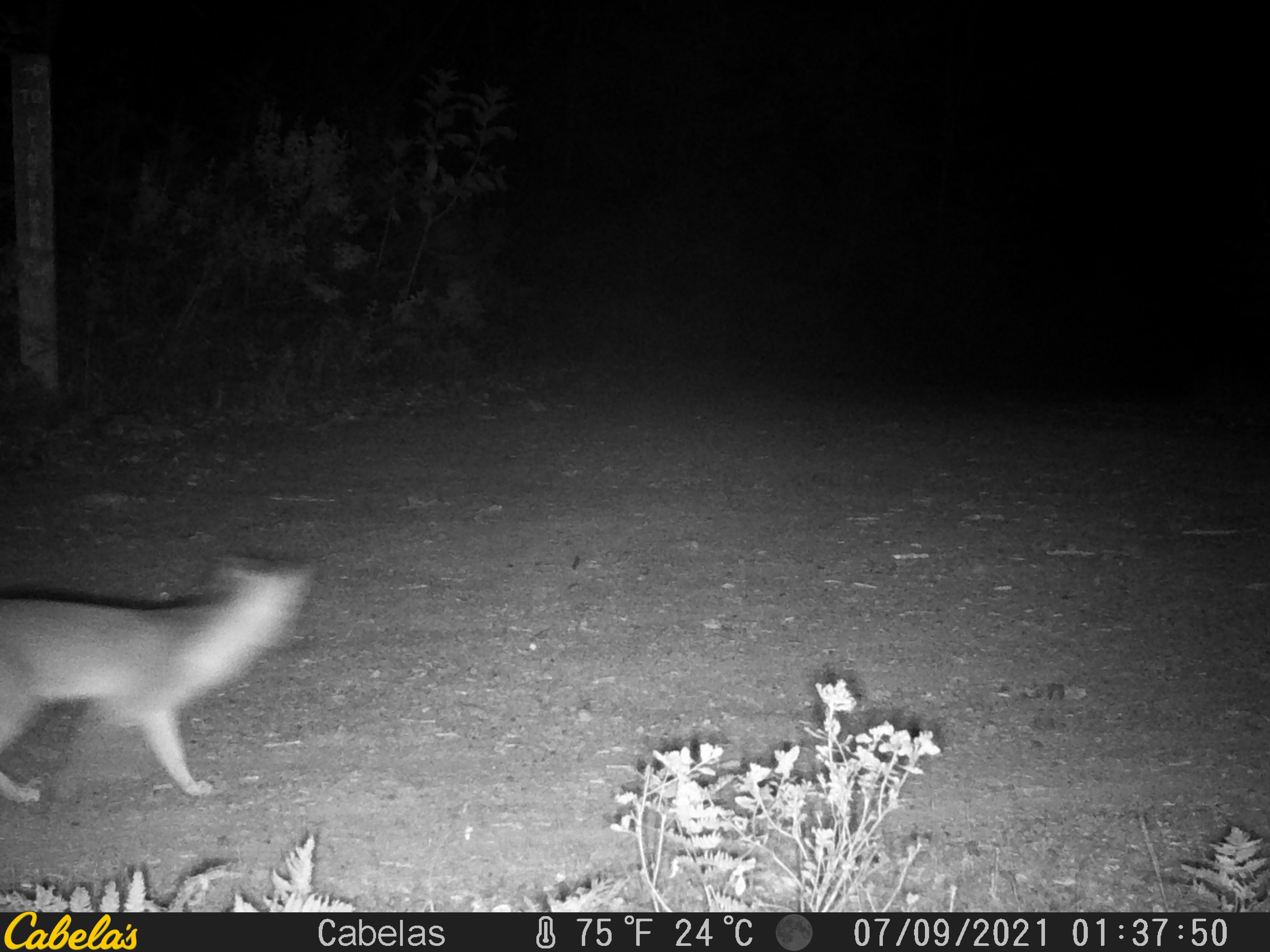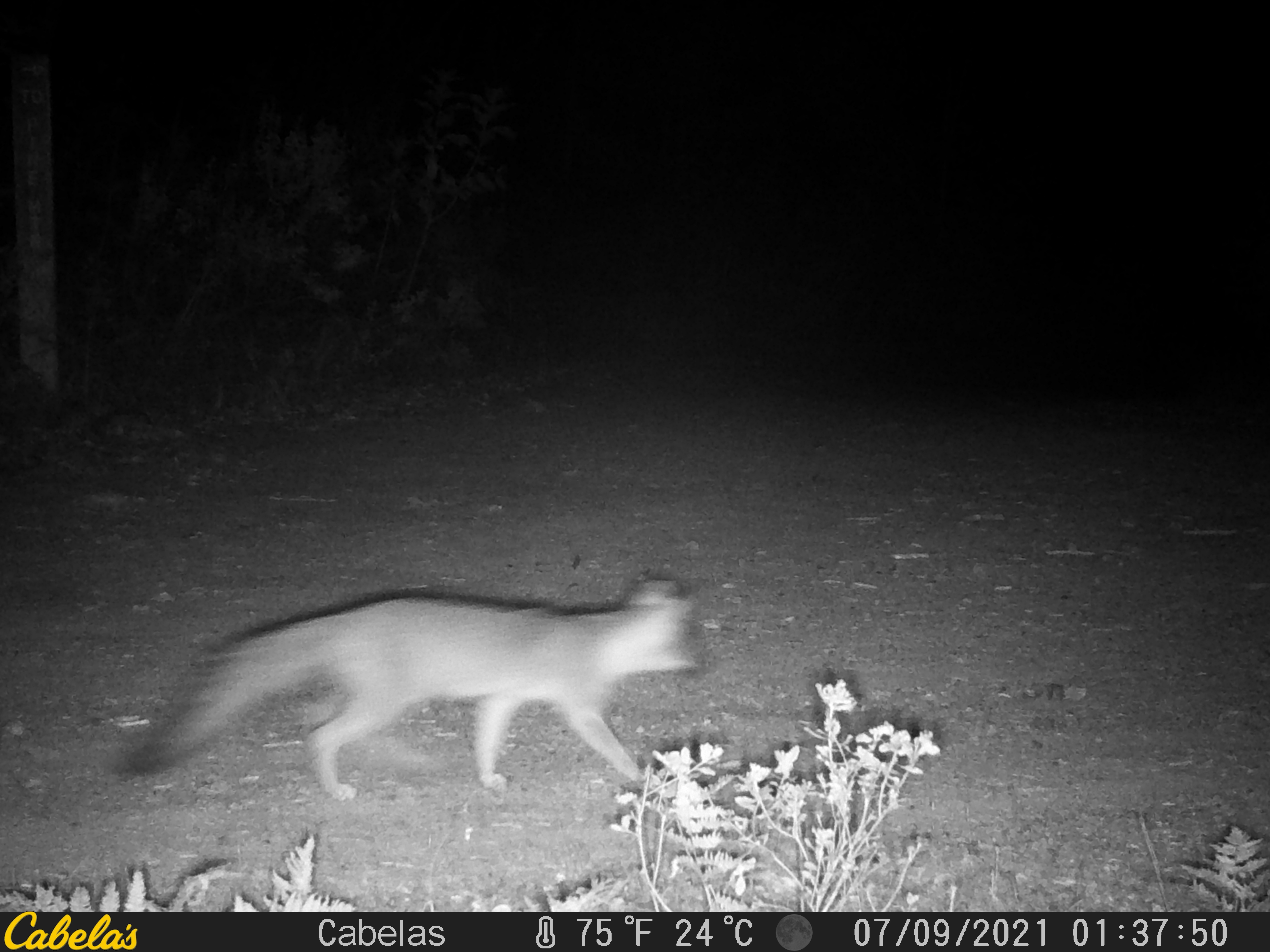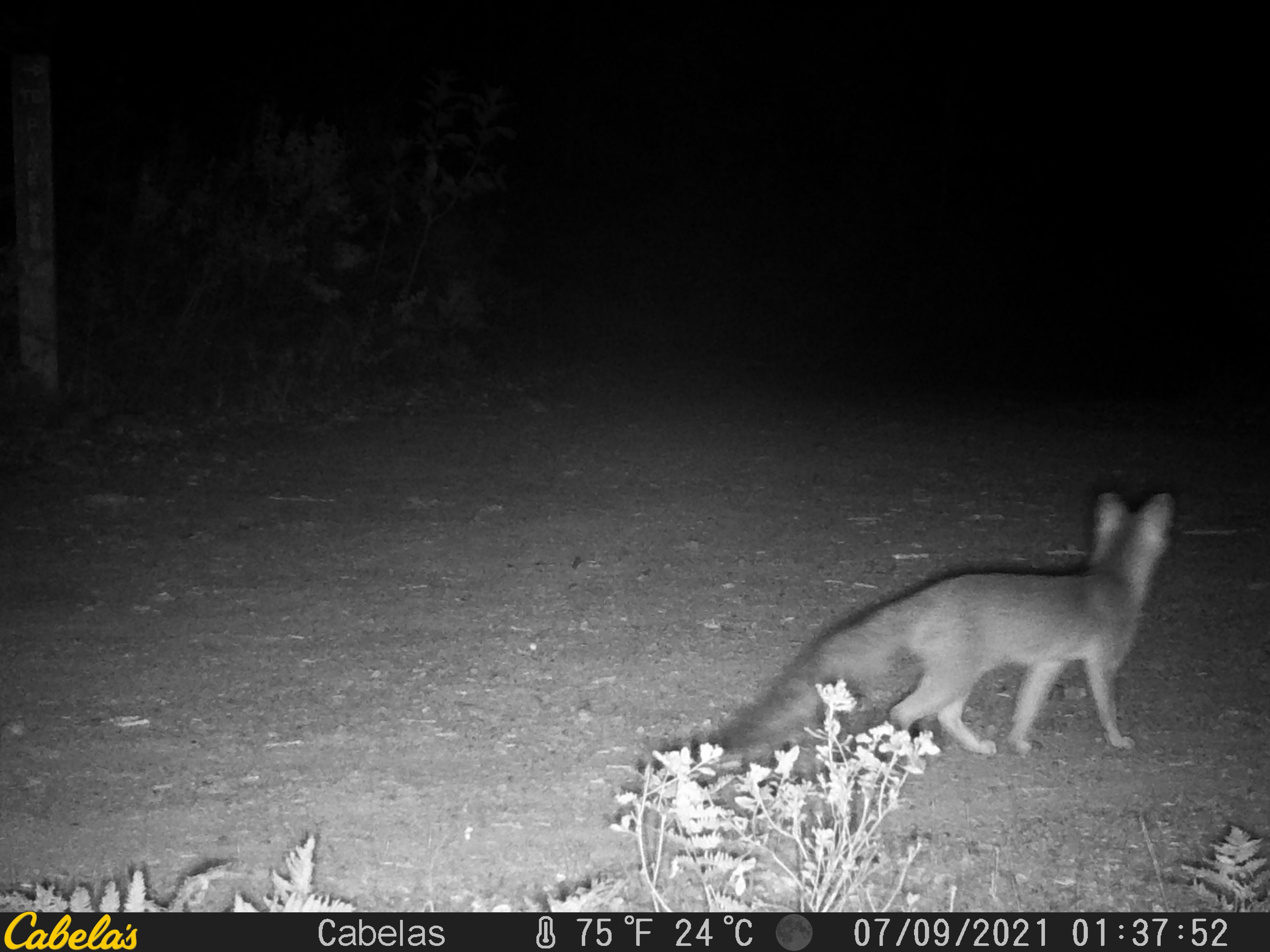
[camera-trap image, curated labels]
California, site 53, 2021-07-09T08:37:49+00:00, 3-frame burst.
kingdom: Animalia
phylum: Chordata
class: Mammalia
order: Carnivora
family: Canidae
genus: Urocyon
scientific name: Urocyon cinereoargenteus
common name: gray fox